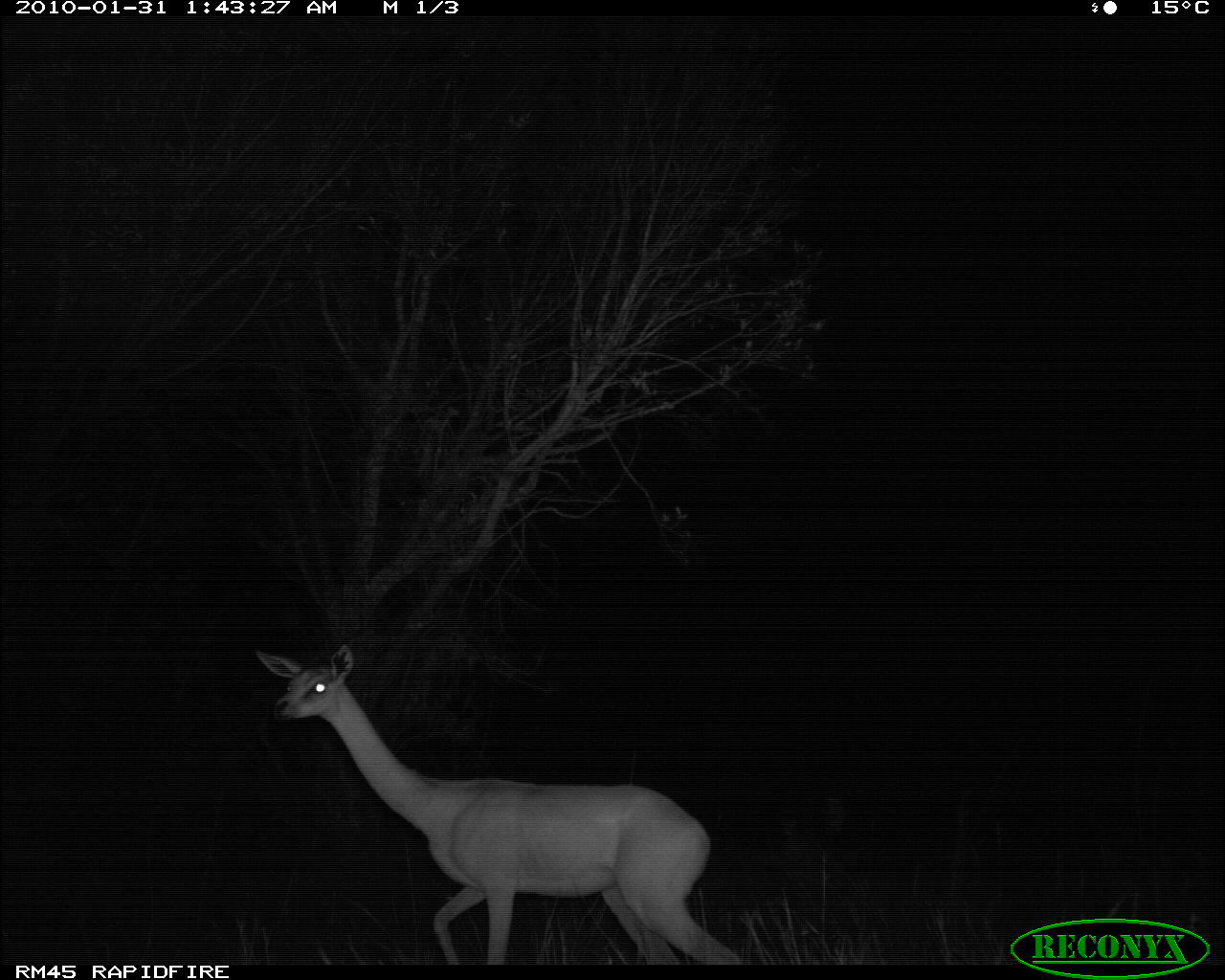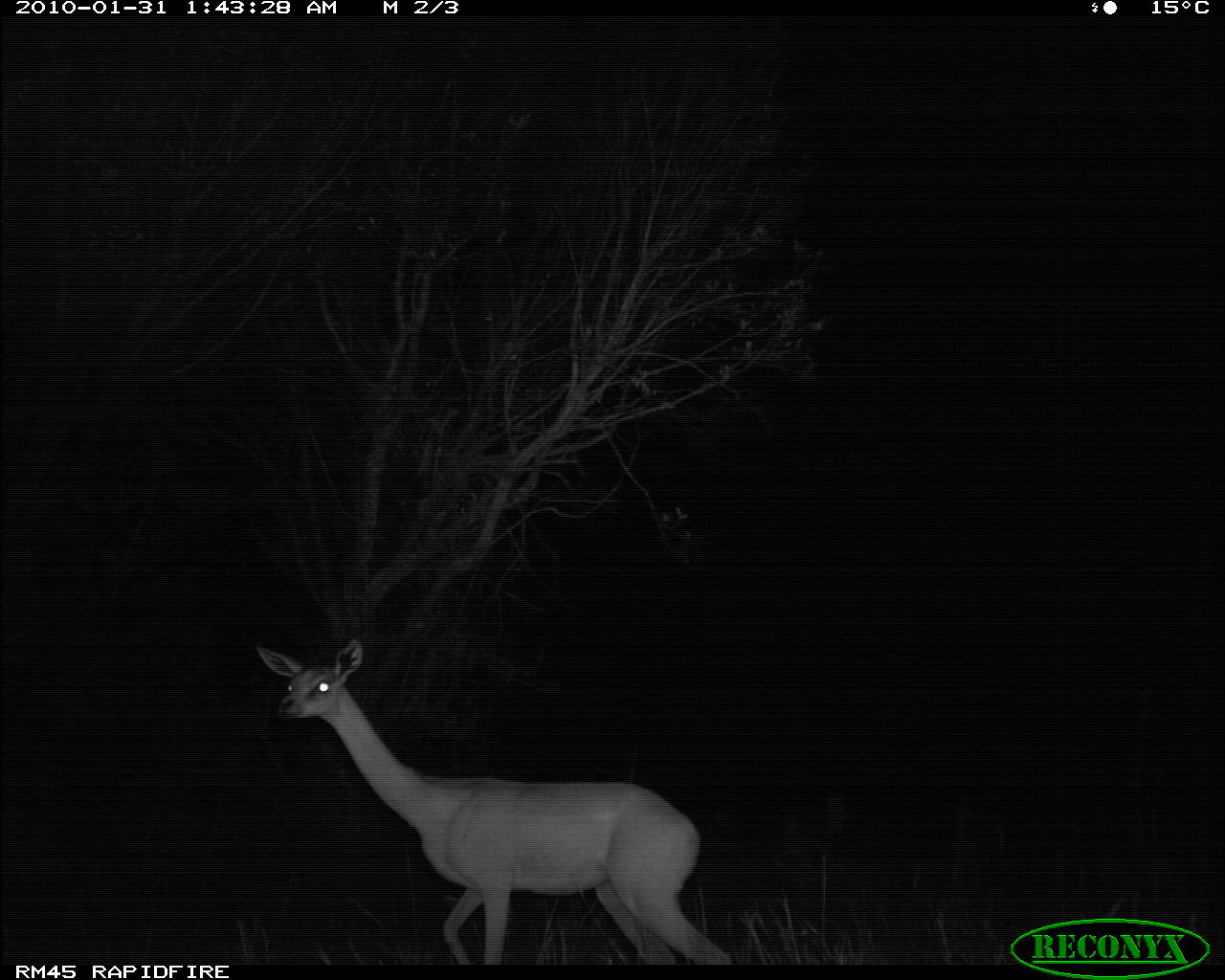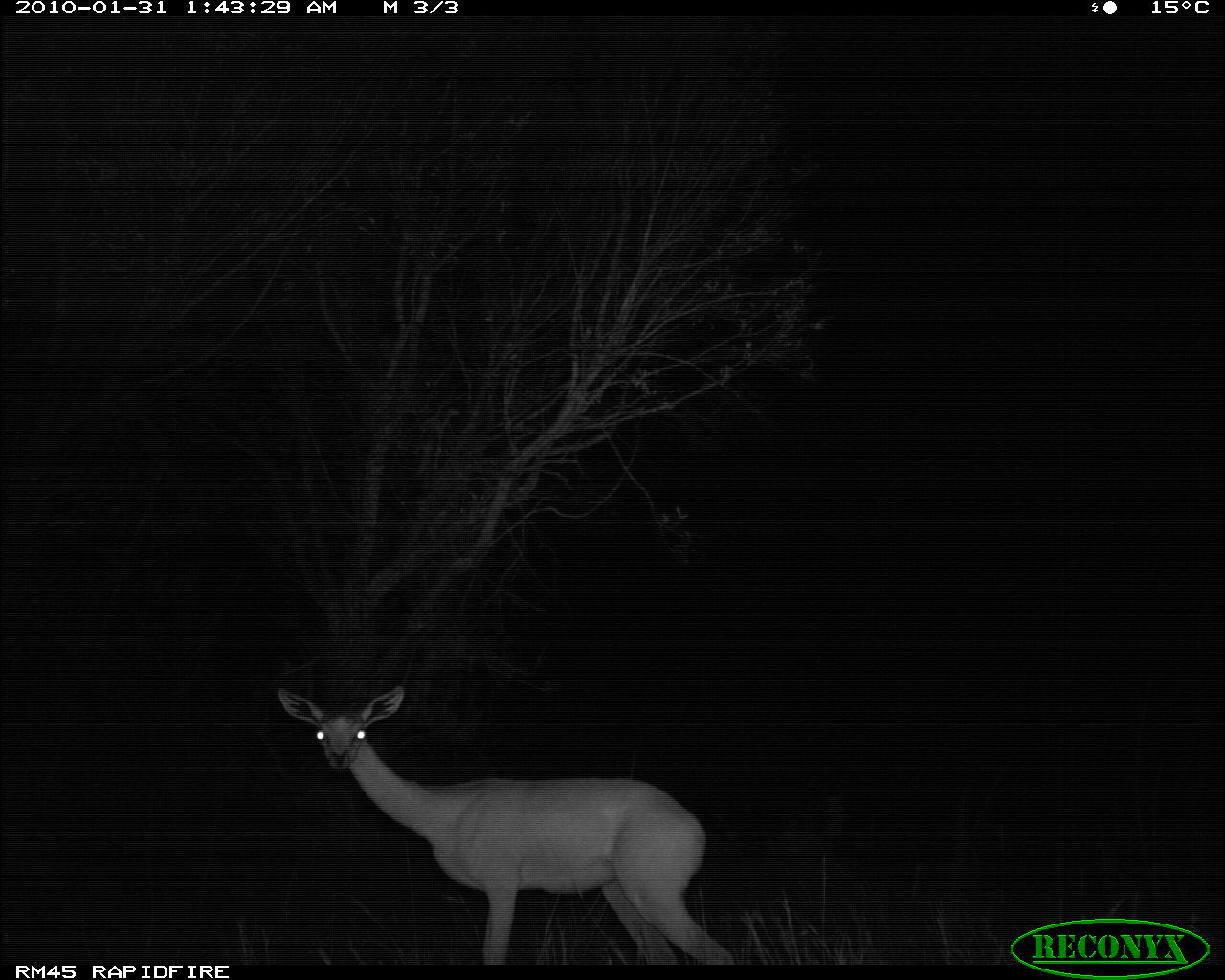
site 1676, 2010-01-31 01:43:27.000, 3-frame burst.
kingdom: Animalia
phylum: Chordata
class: Mammalia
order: Artiodactyla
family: Bovidae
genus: Litocranius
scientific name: Litocranius walleri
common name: gerenuk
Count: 1.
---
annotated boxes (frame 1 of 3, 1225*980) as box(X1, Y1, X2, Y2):
litocranius walleri: box(249, 640, 746, 965)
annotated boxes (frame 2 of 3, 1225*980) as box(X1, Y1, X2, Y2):
litocranius walleri: box(252, 636, 733, 965)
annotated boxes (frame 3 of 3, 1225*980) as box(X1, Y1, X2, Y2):
litocranius walleri: box(275, 686, 737, 965)